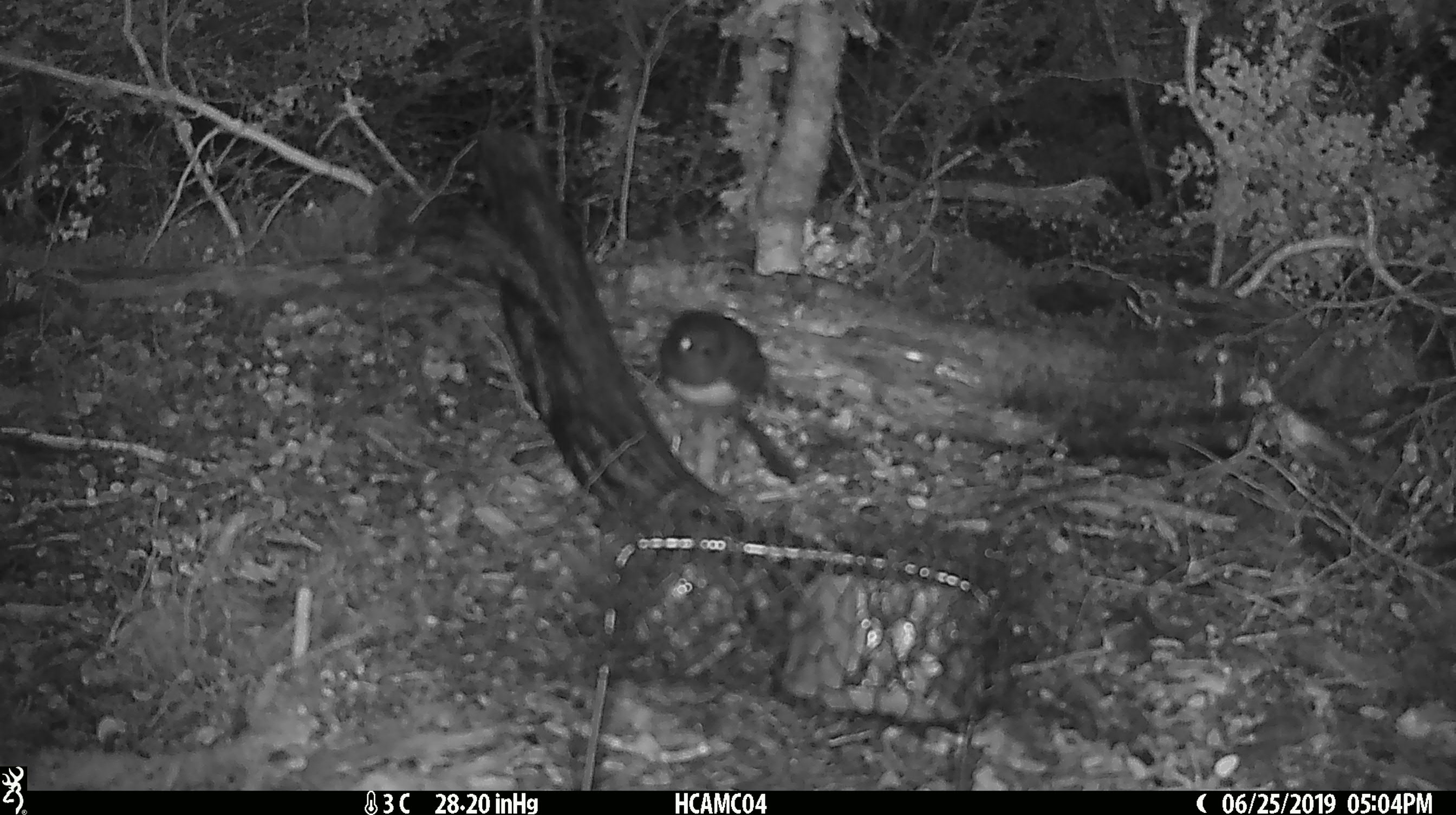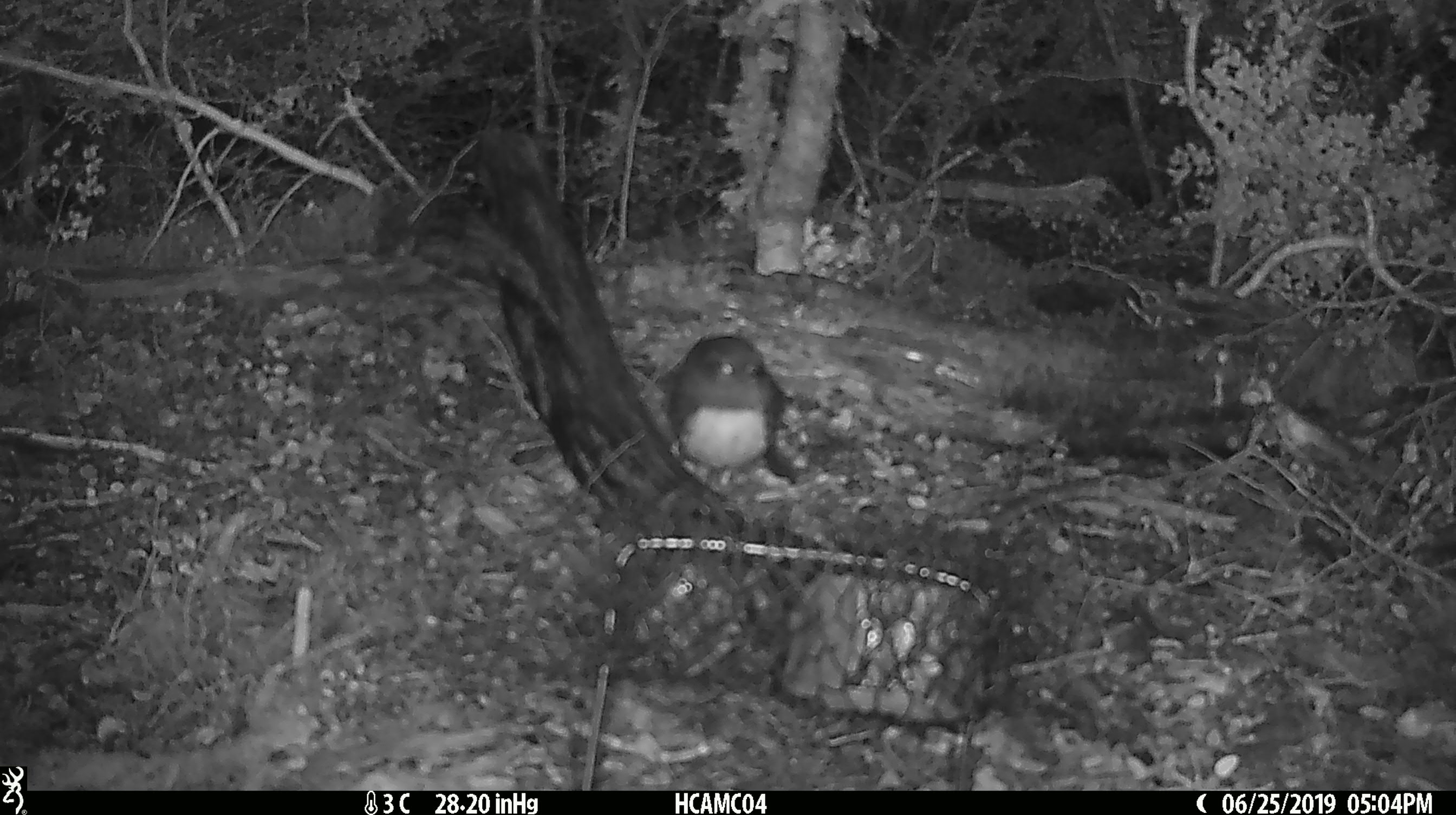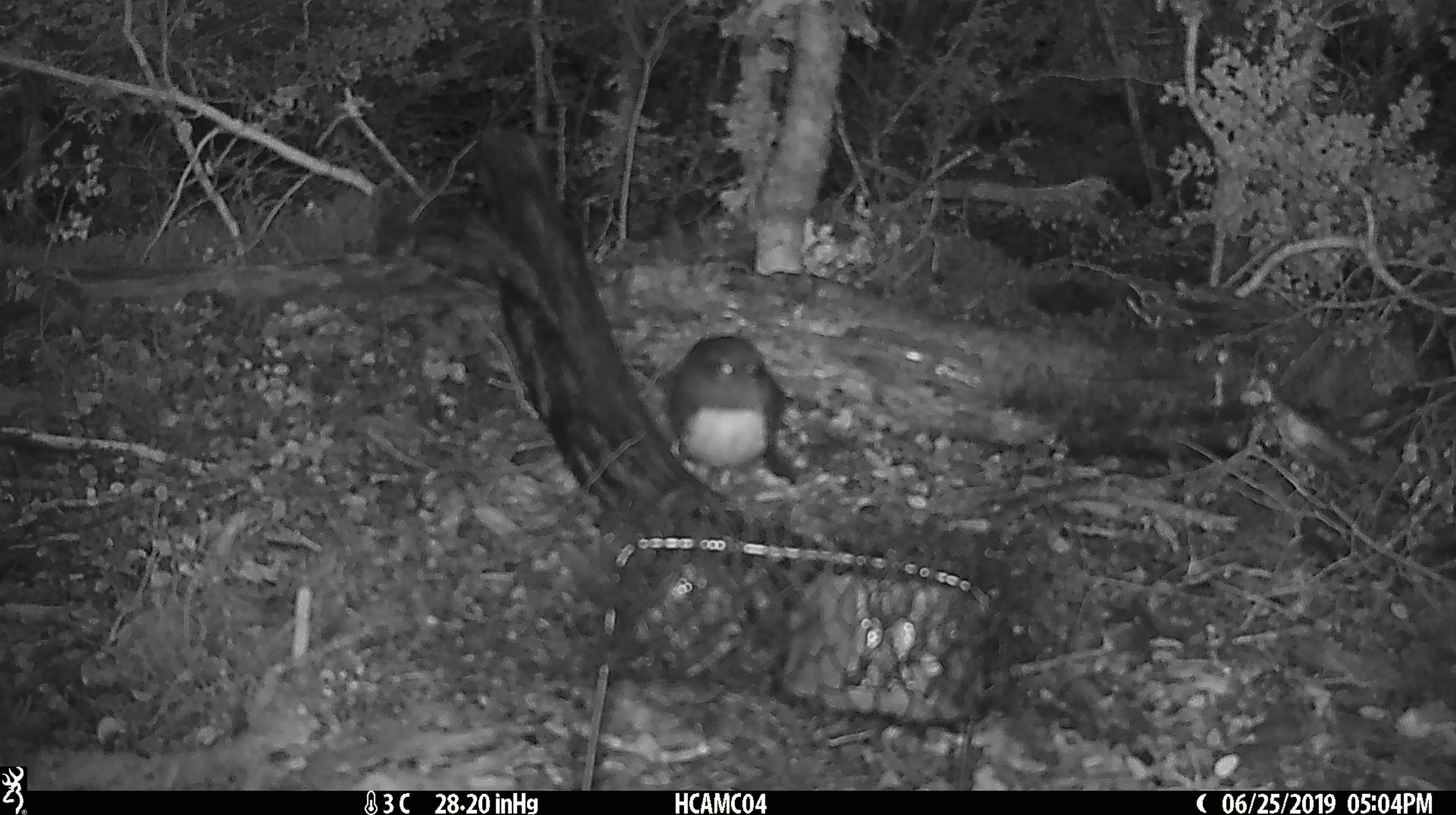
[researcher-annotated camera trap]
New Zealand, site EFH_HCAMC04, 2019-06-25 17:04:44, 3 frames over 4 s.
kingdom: Animalia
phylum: Chordata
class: Aves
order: Passeriformes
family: Petroicidae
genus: Petroica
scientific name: Petroica australis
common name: new zealand robin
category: robin